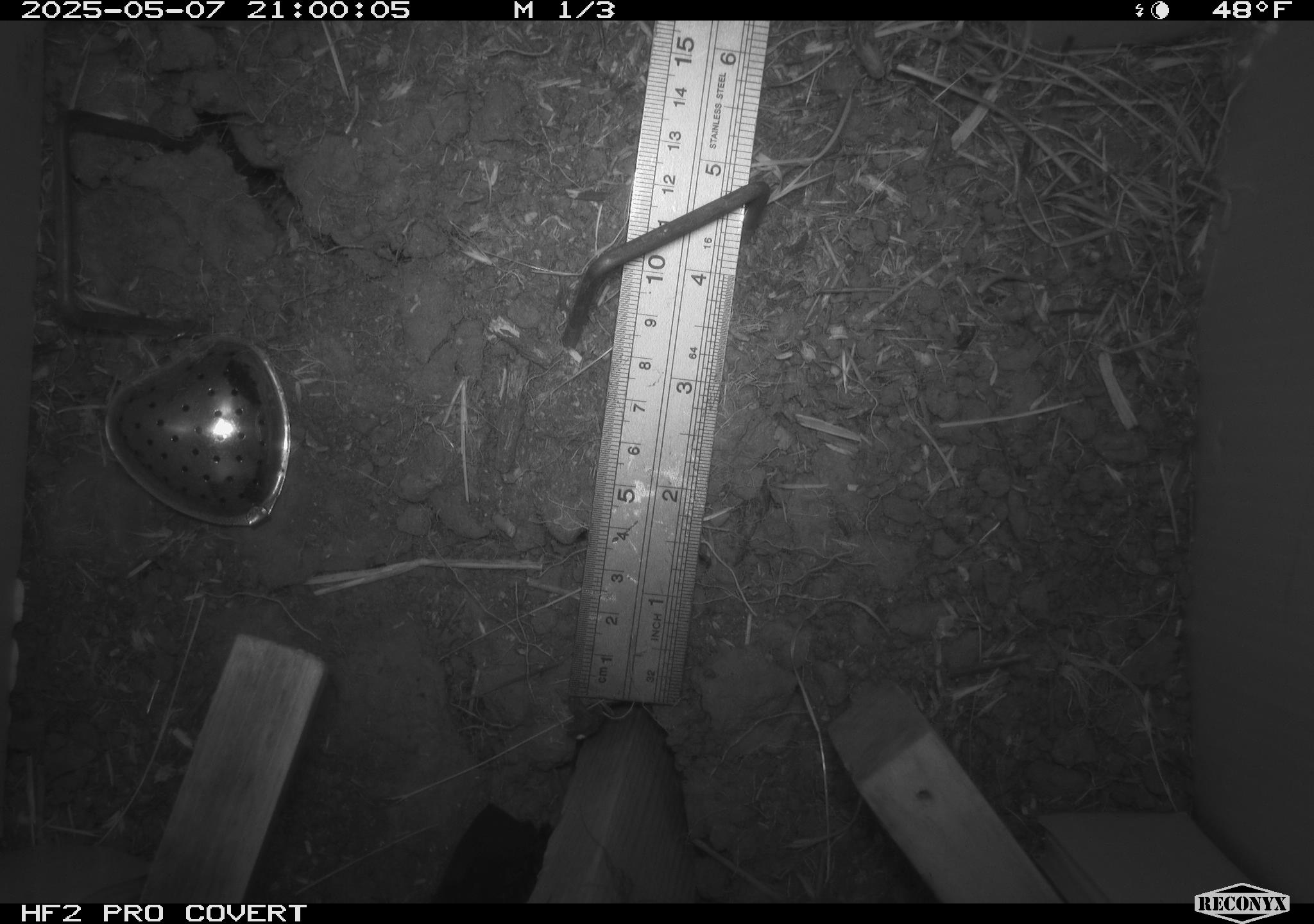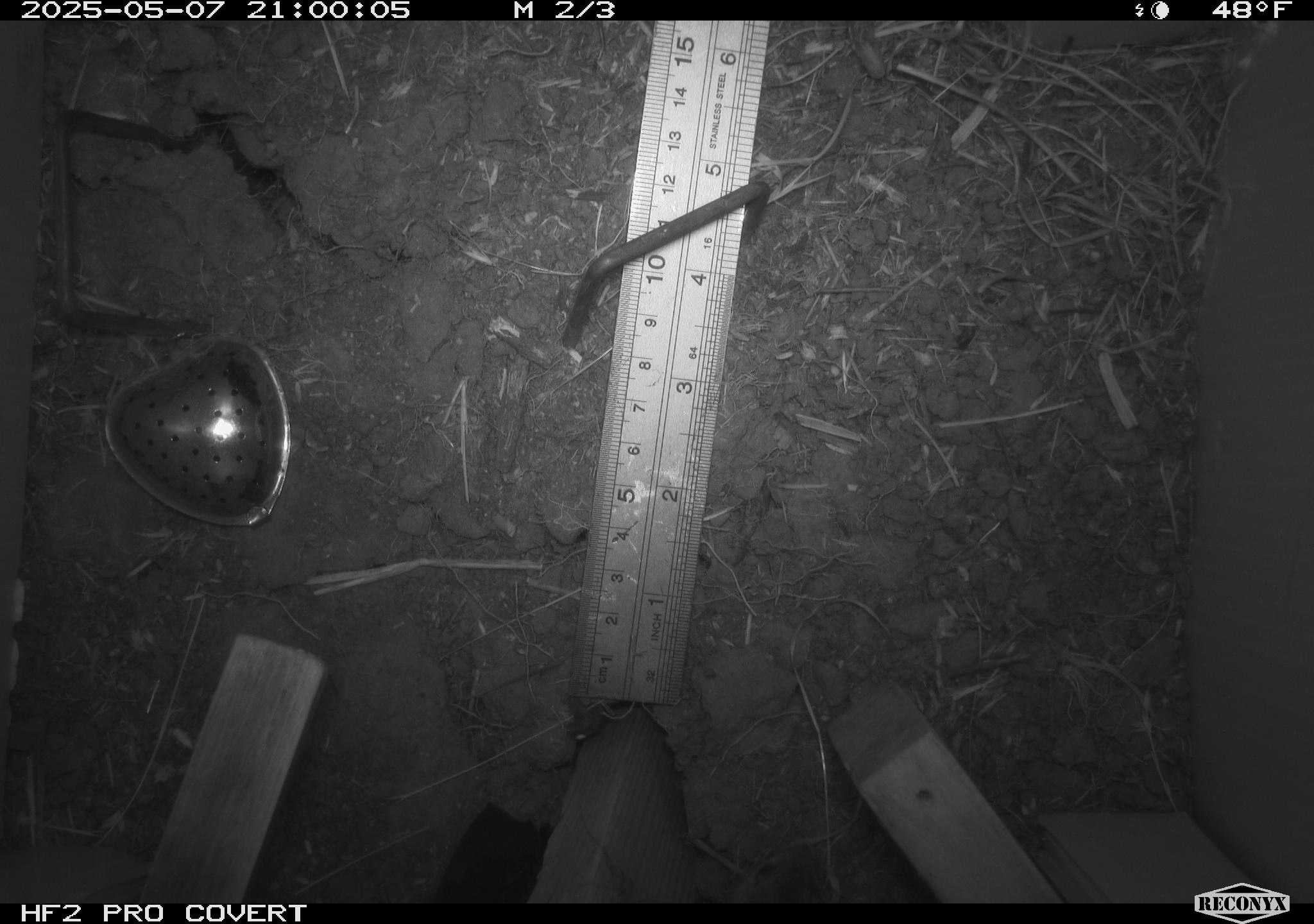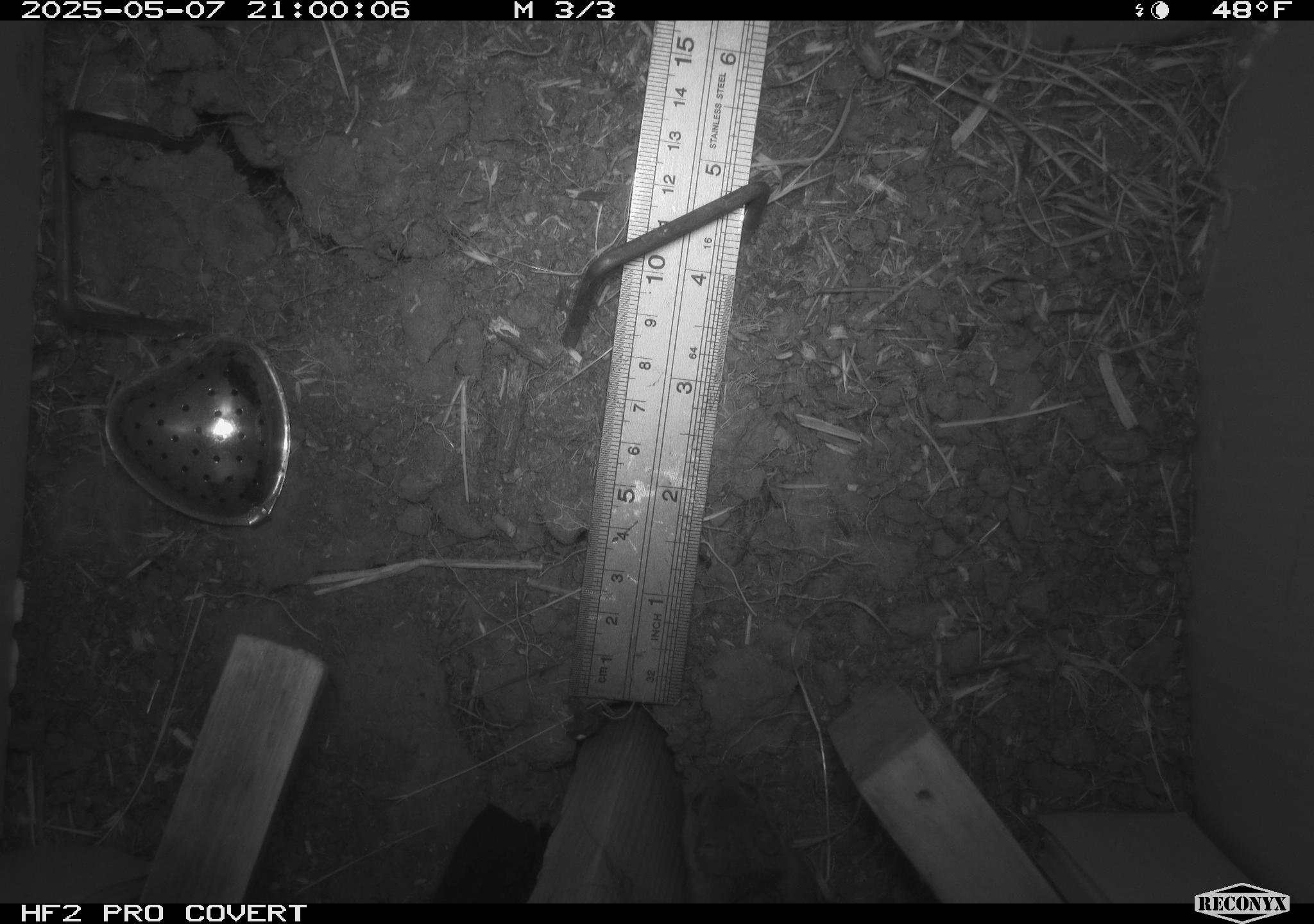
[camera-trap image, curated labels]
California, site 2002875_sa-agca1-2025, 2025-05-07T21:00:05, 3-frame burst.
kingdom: Animalia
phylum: Chordata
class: Mammalia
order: Rodentia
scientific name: Rodentia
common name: mouse species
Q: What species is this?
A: Mouse species (Rodentia).